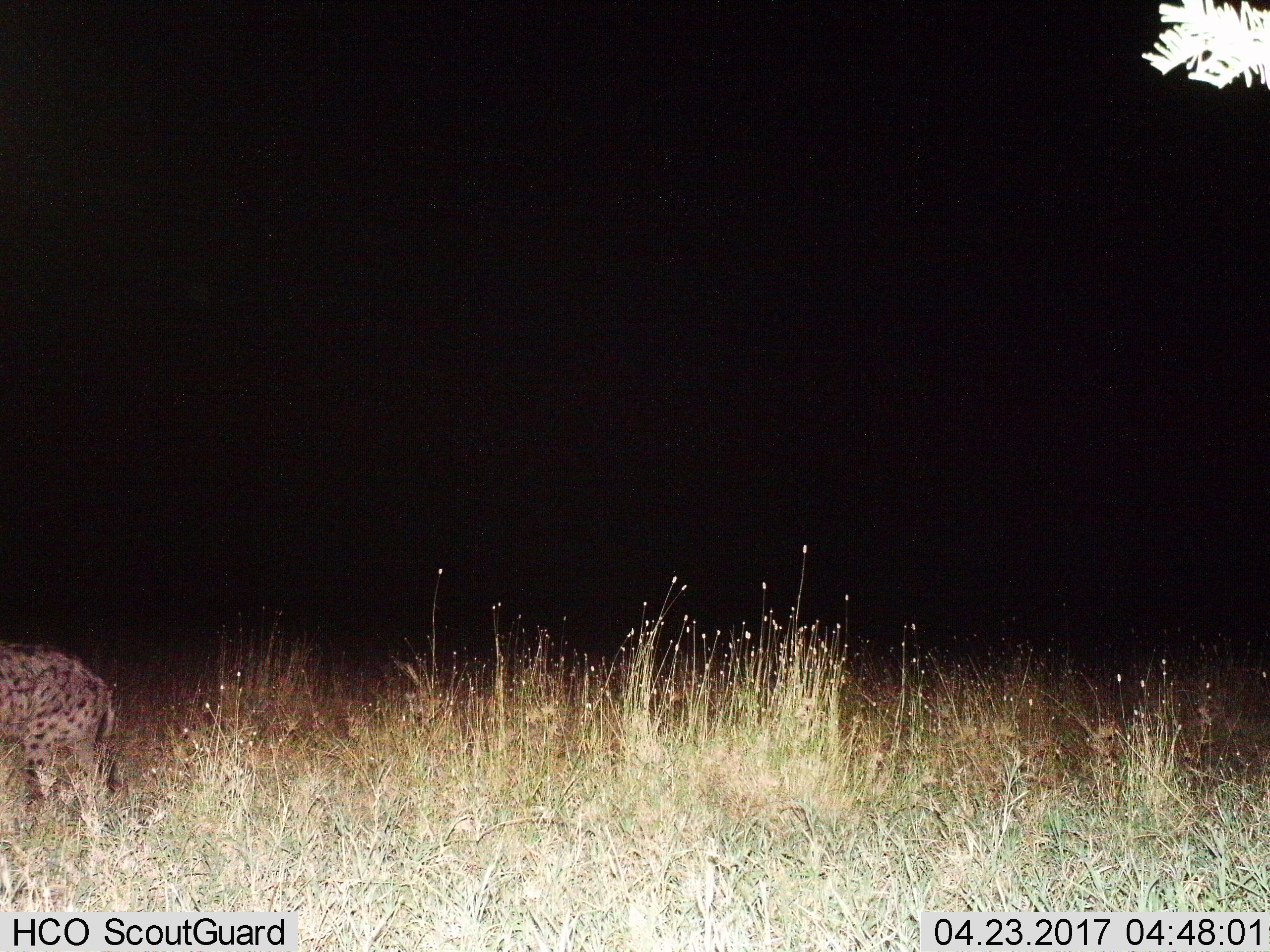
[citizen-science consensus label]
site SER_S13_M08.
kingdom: Animalia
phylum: Chordata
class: Mammalia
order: Carnivora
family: Hyaenidae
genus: Crocuta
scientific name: Crocuta crocuta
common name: spotted hyena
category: hyenaspotted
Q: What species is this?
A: Hyenaspotted (spotted hyena) (Crocuta crocuta).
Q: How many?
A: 1.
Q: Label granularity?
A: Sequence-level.